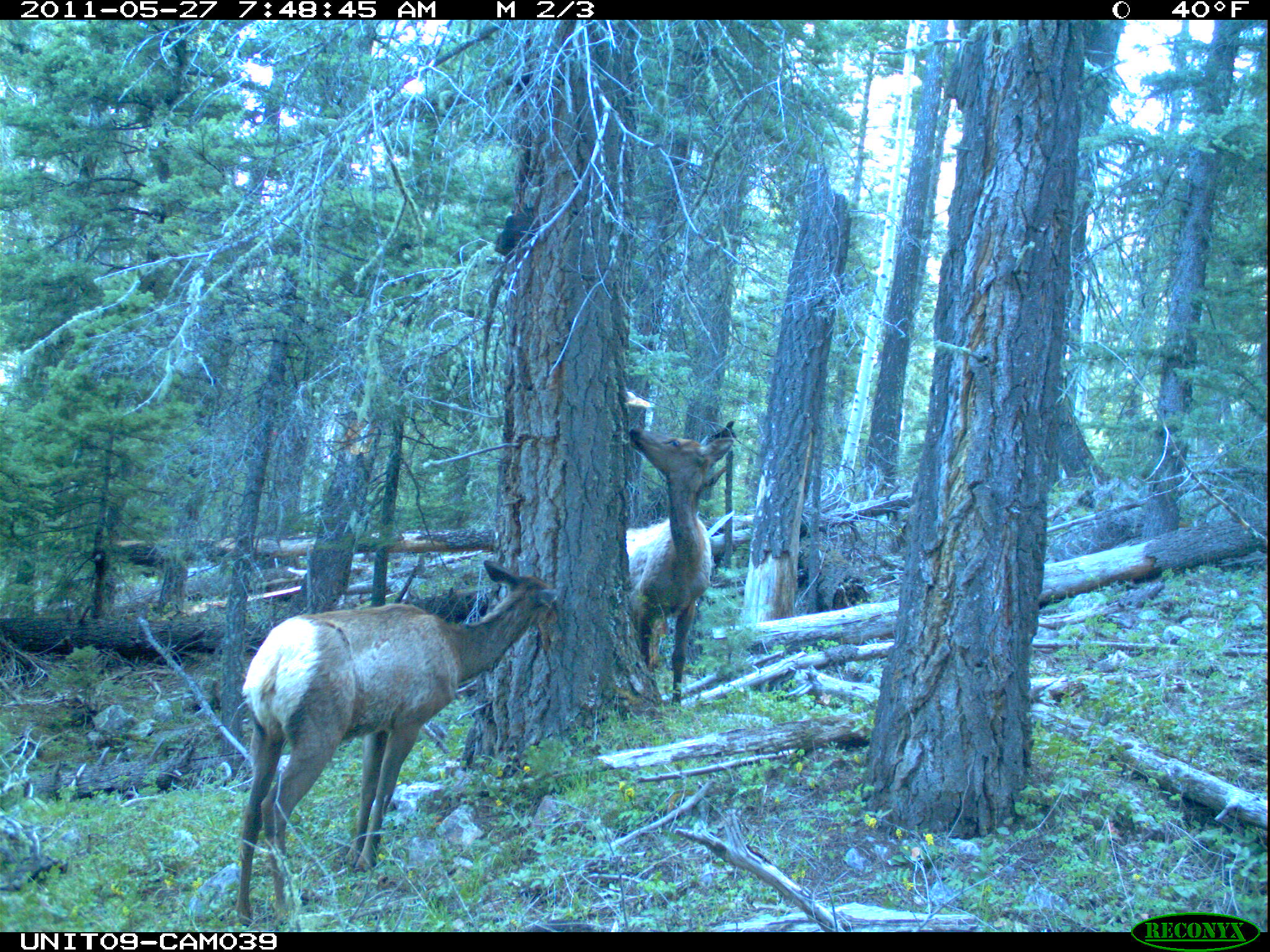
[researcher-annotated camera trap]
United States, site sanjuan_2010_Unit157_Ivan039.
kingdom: Animalia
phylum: Chordata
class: Mammalia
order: Artiodactyla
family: Cervidae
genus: Cervus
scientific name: Cervus elaphus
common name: red deer